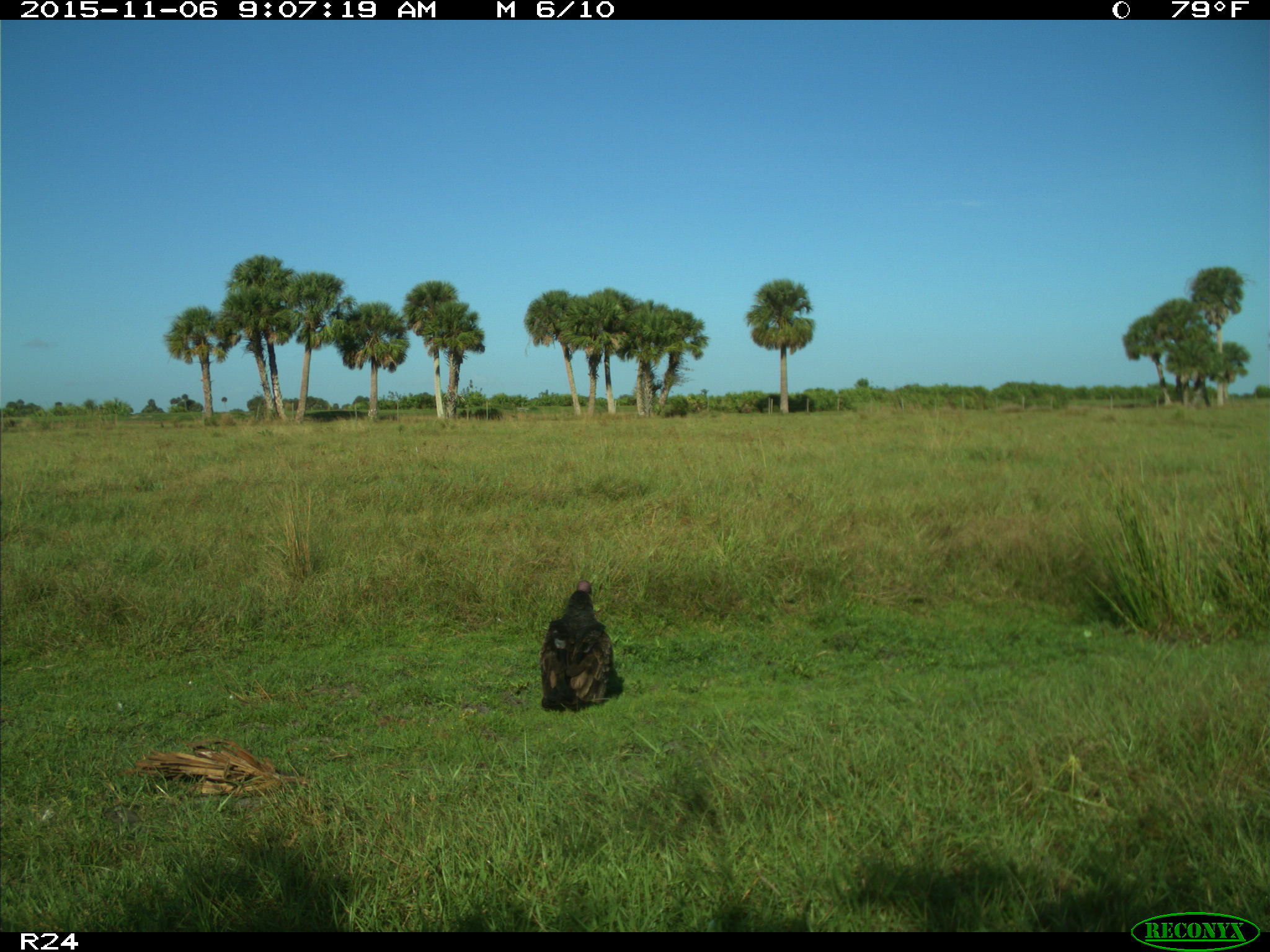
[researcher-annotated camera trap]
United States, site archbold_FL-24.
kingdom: Animalia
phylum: Chordata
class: Aves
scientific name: Aves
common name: birds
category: unidentified bird